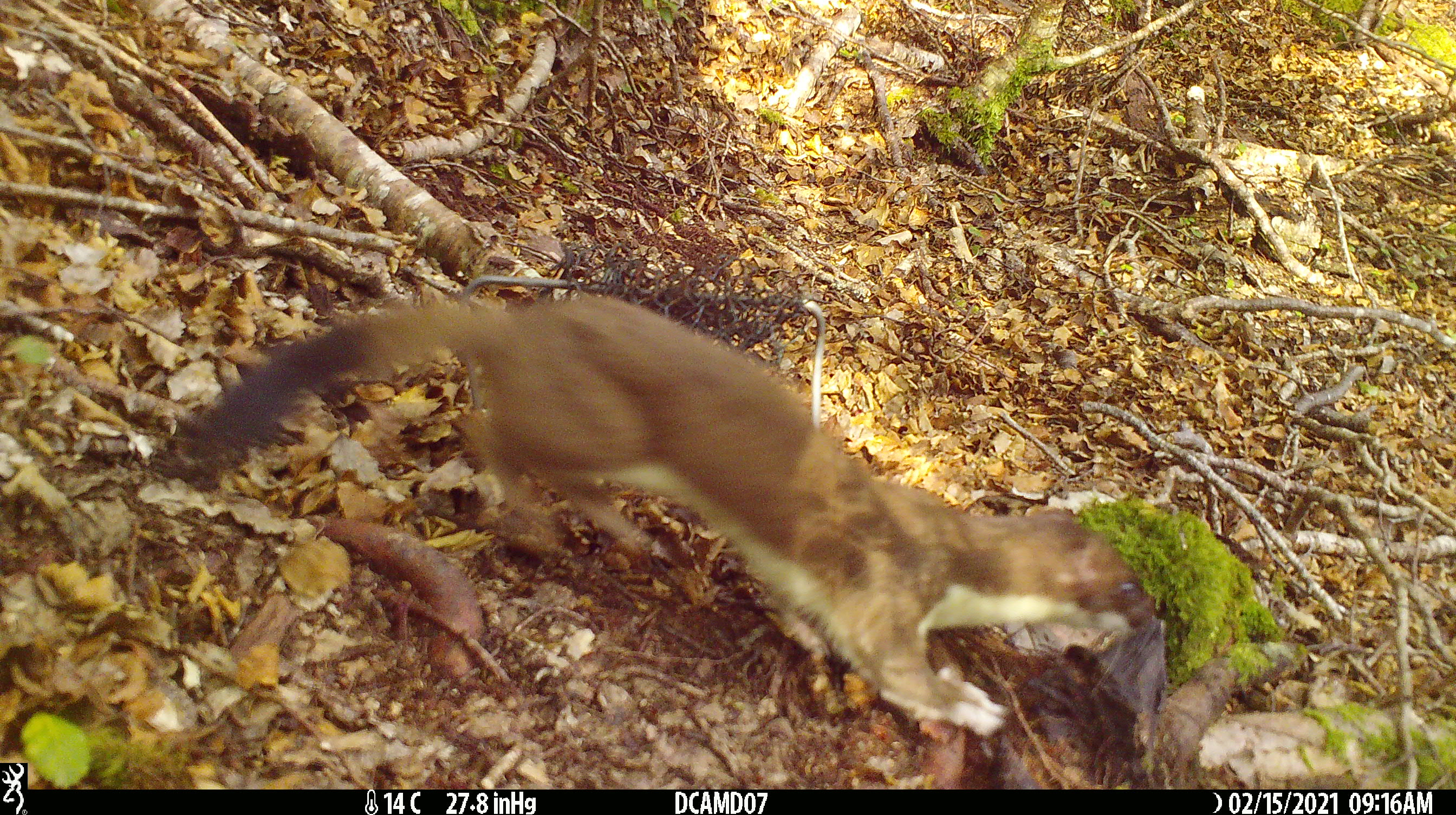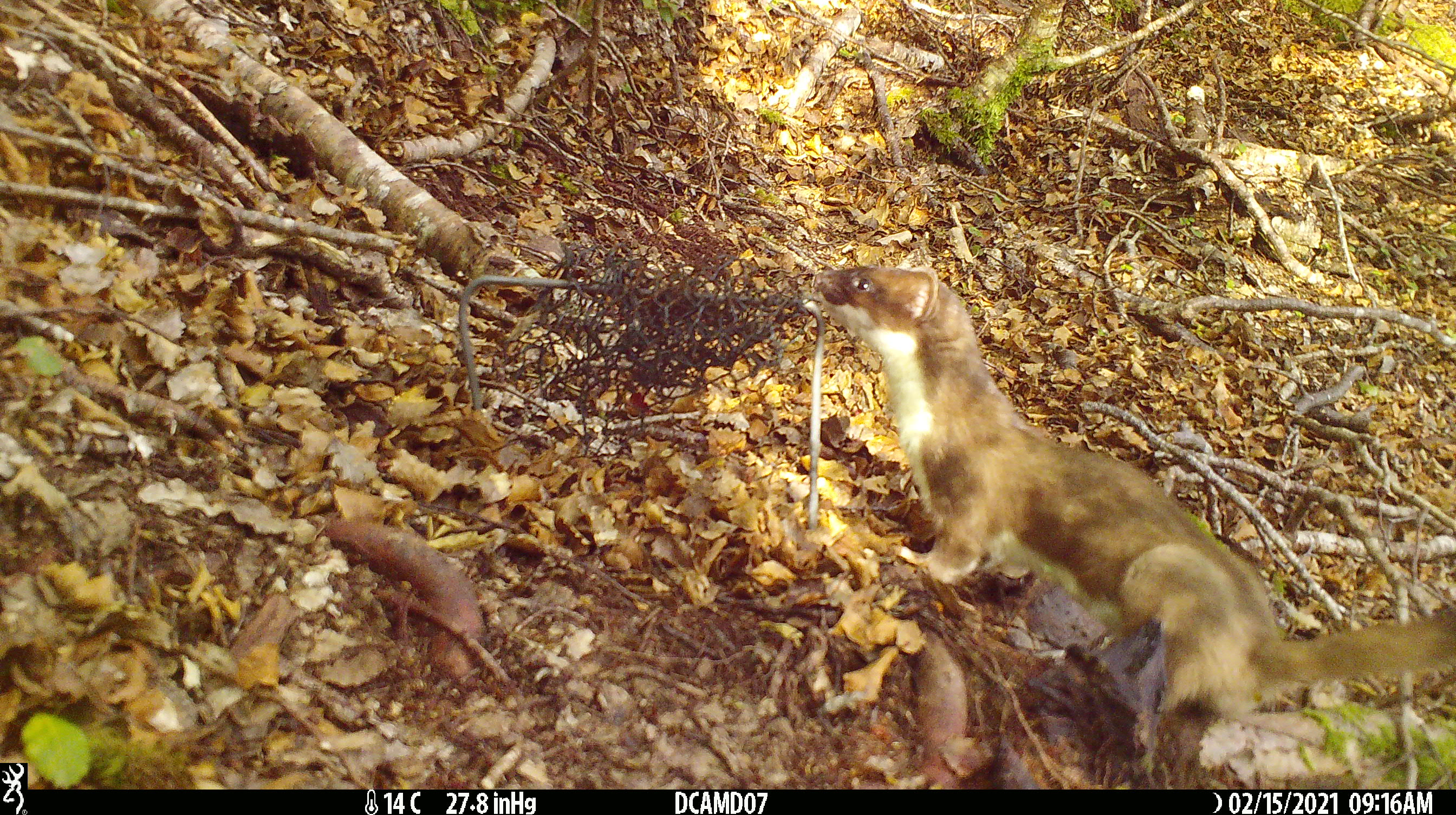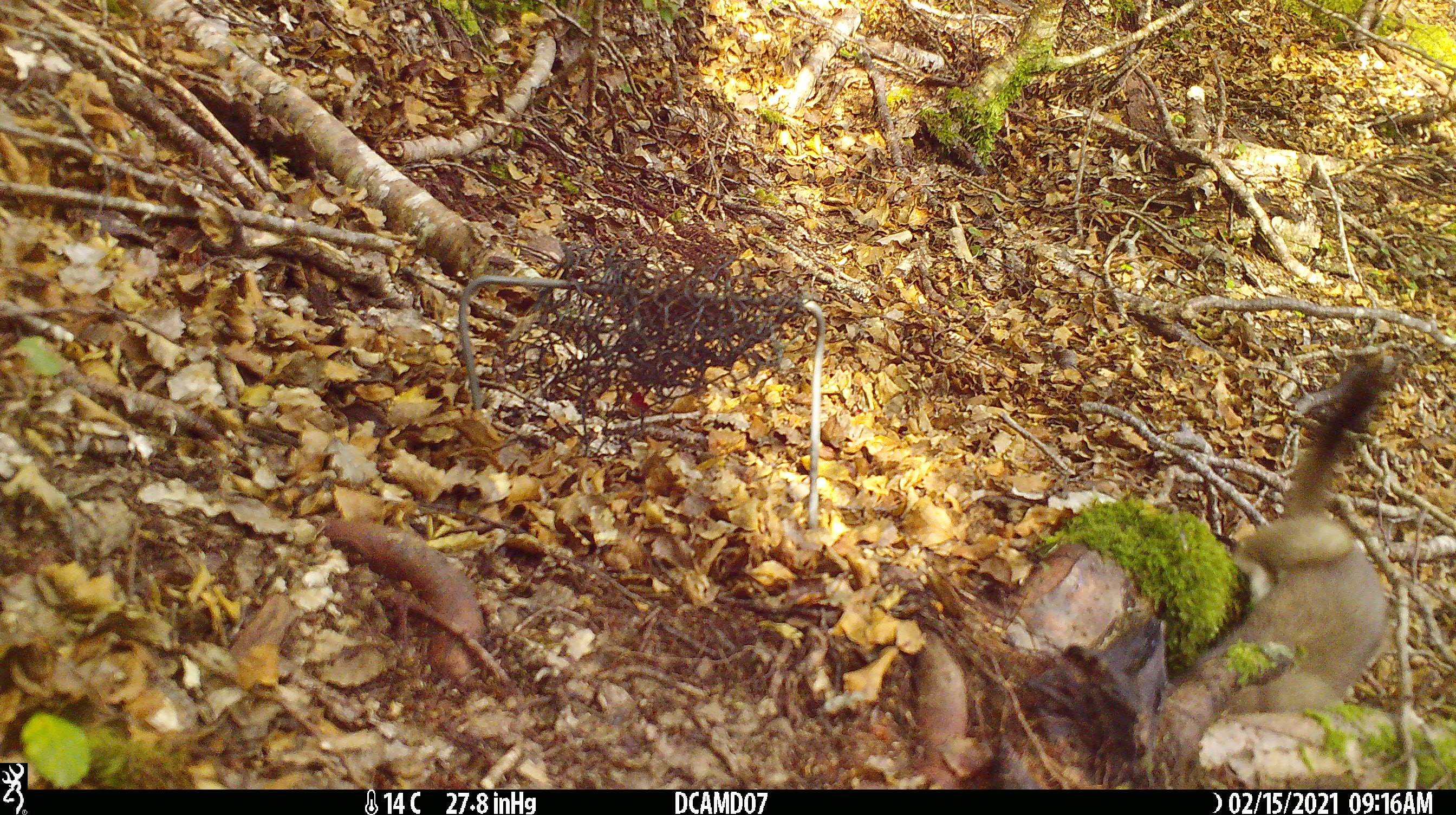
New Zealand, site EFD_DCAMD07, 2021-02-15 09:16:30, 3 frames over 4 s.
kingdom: Animalia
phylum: Chordata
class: Mammalia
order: Carnivora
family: Mustelidae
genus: Mustela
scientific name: Mustela erminea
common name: stoat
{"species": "stoat (Mustela erminea)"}